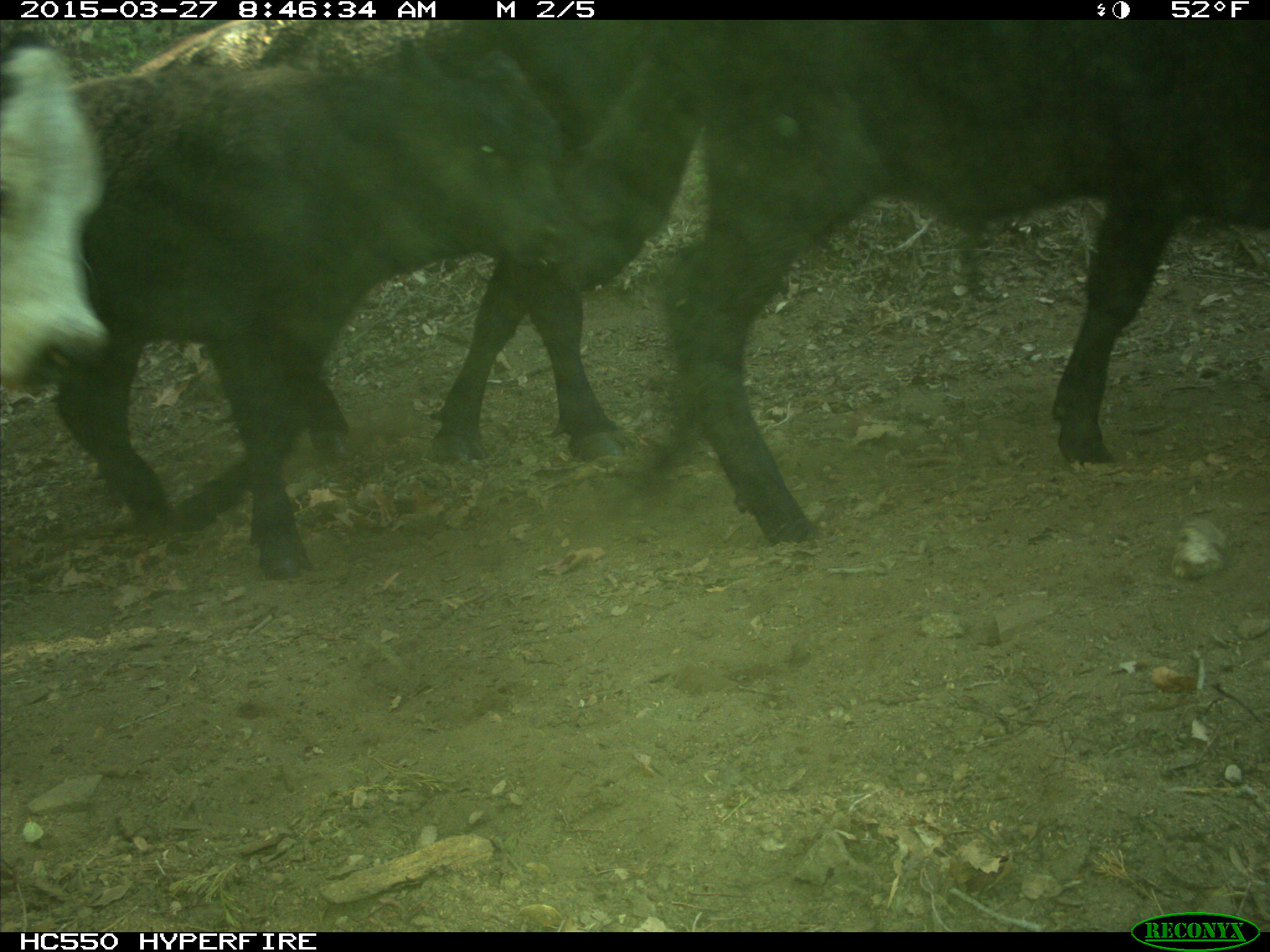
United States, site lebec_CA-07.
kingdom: Animalia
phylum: Chordata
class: Mammalia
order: Artiodactyla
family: Bovidae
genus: Bos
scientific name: Bos taurus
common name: domestic cow